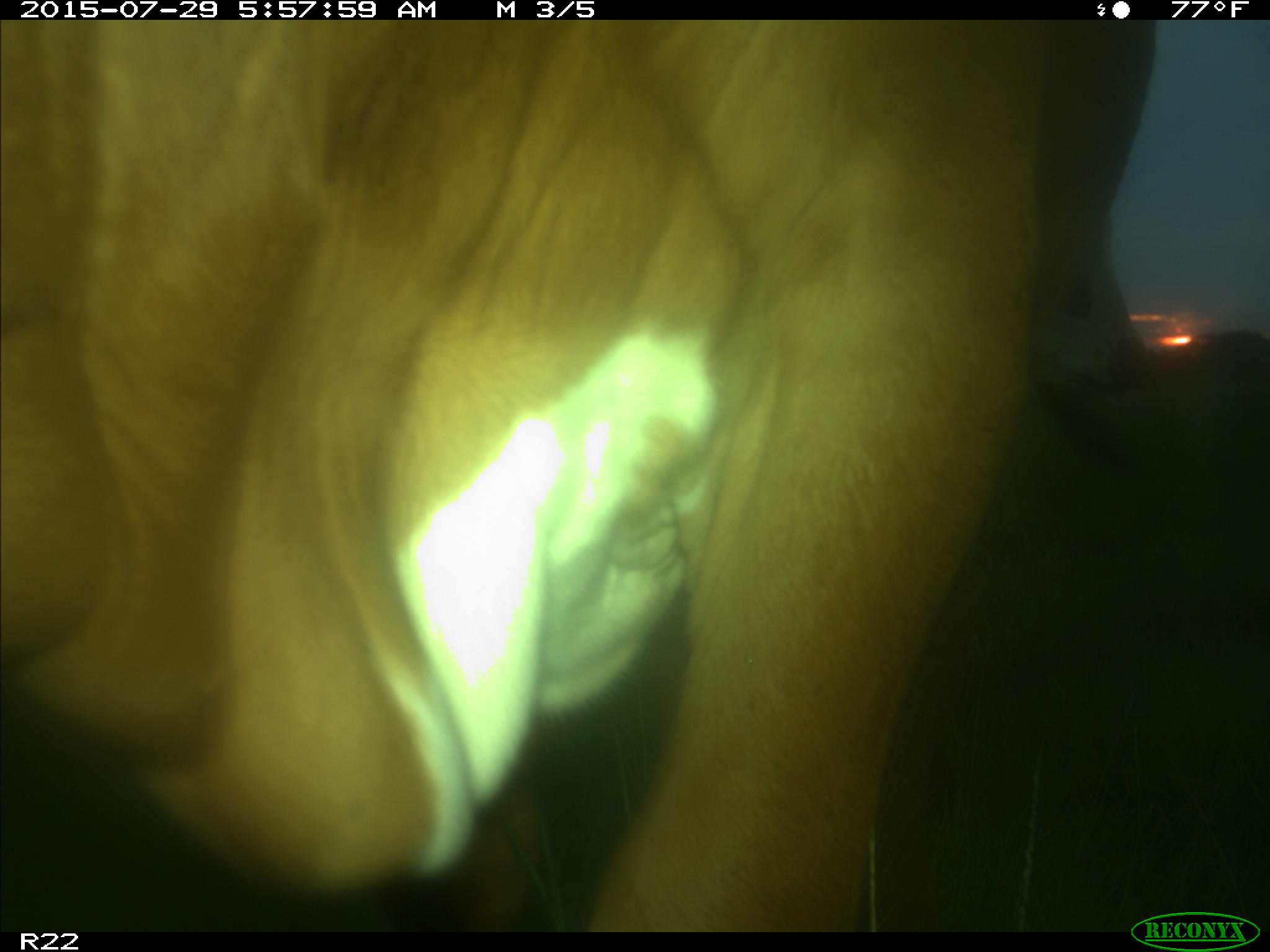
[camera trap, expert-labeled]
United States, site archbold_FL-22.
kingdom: Animalia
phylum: Chordata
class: Mammalia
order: Artiodactyla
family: Bovidae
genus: Bos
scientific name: Bos taurus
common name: domestic cow